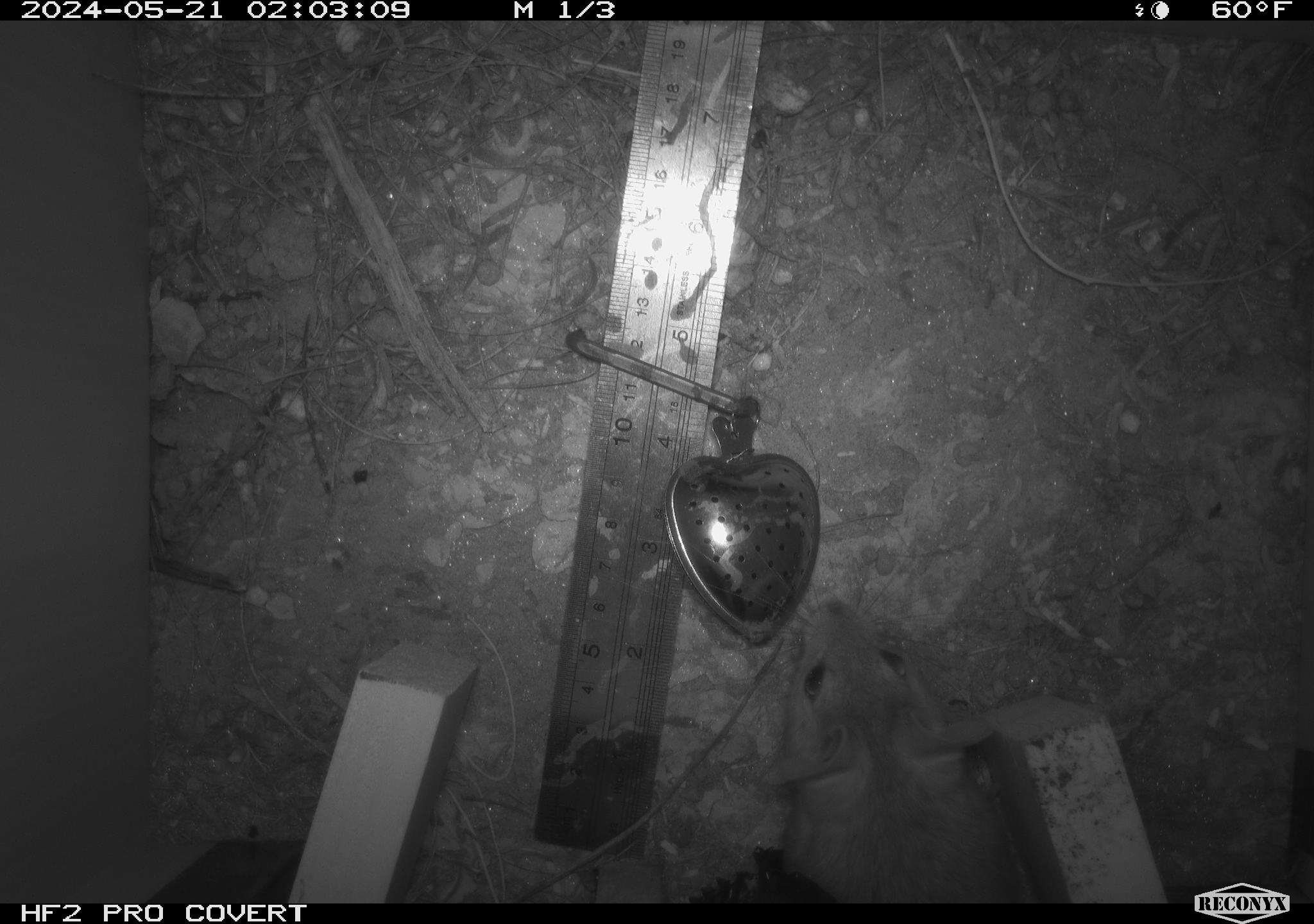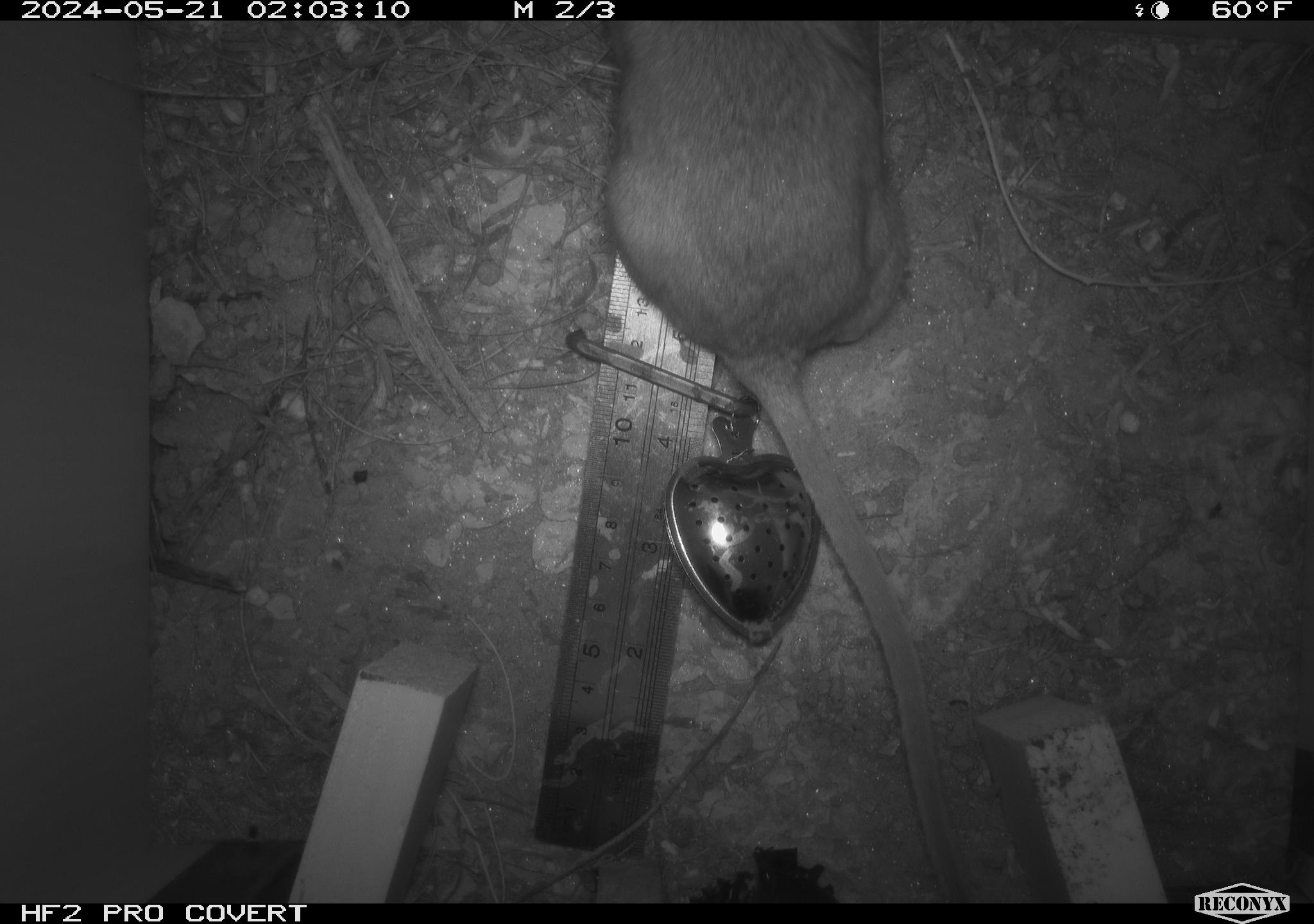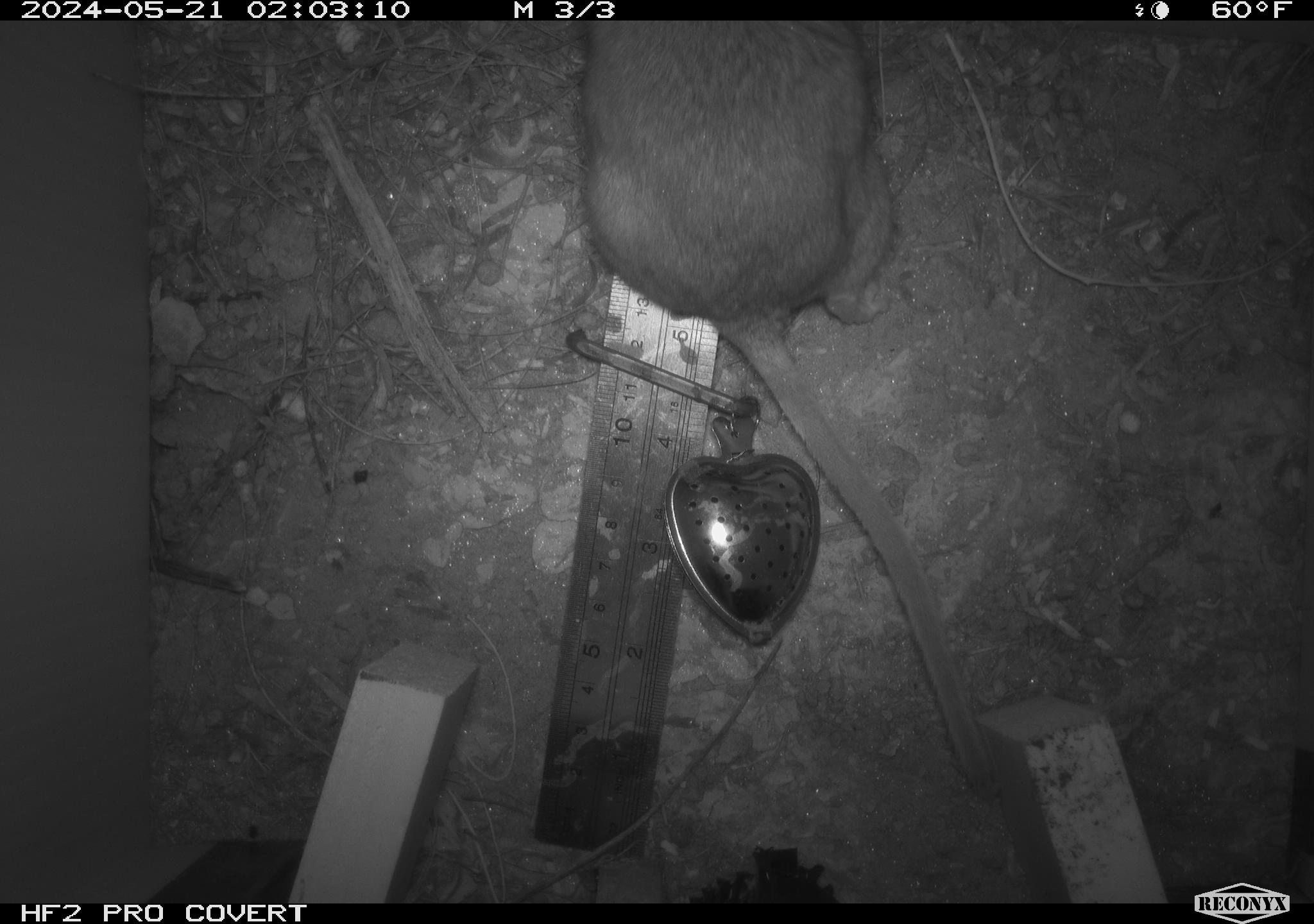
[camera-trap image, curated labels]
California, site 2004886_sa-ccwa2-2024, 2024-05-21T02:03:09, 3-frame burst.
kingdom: Animalia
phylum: Chordata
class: Mammalia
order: Rodentia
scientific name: Rodentia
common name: woodrat or rat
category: woodrat or rat species